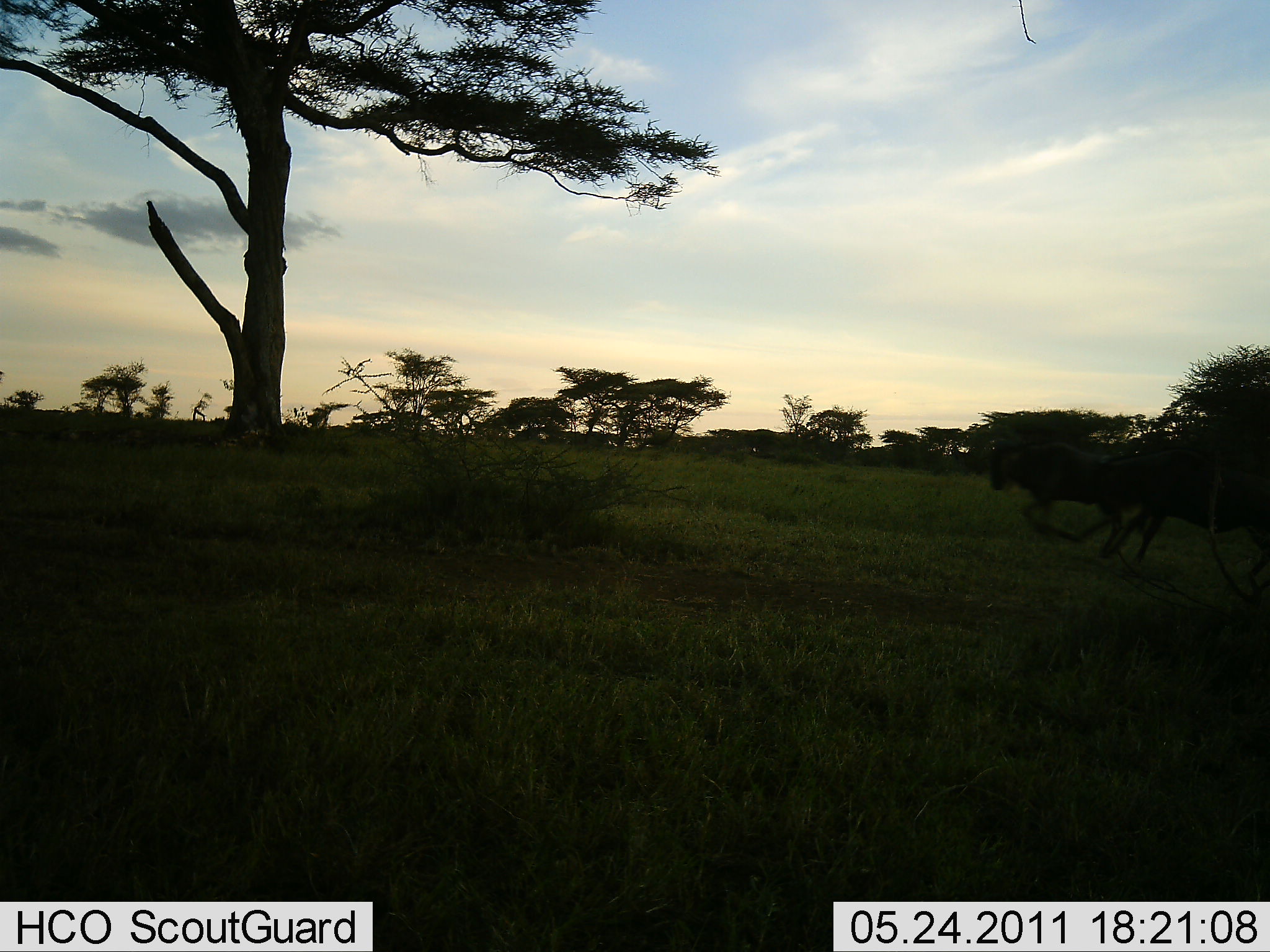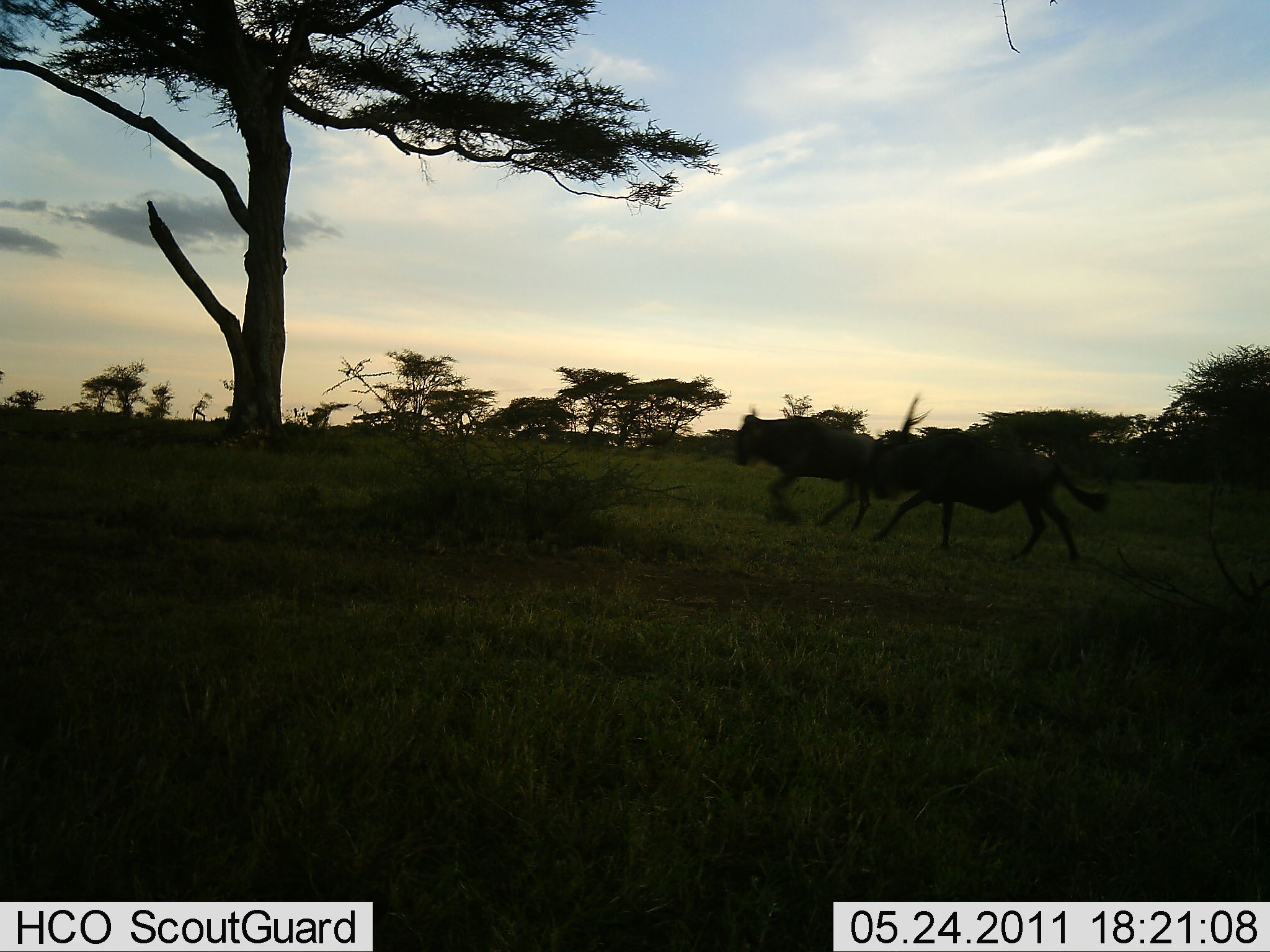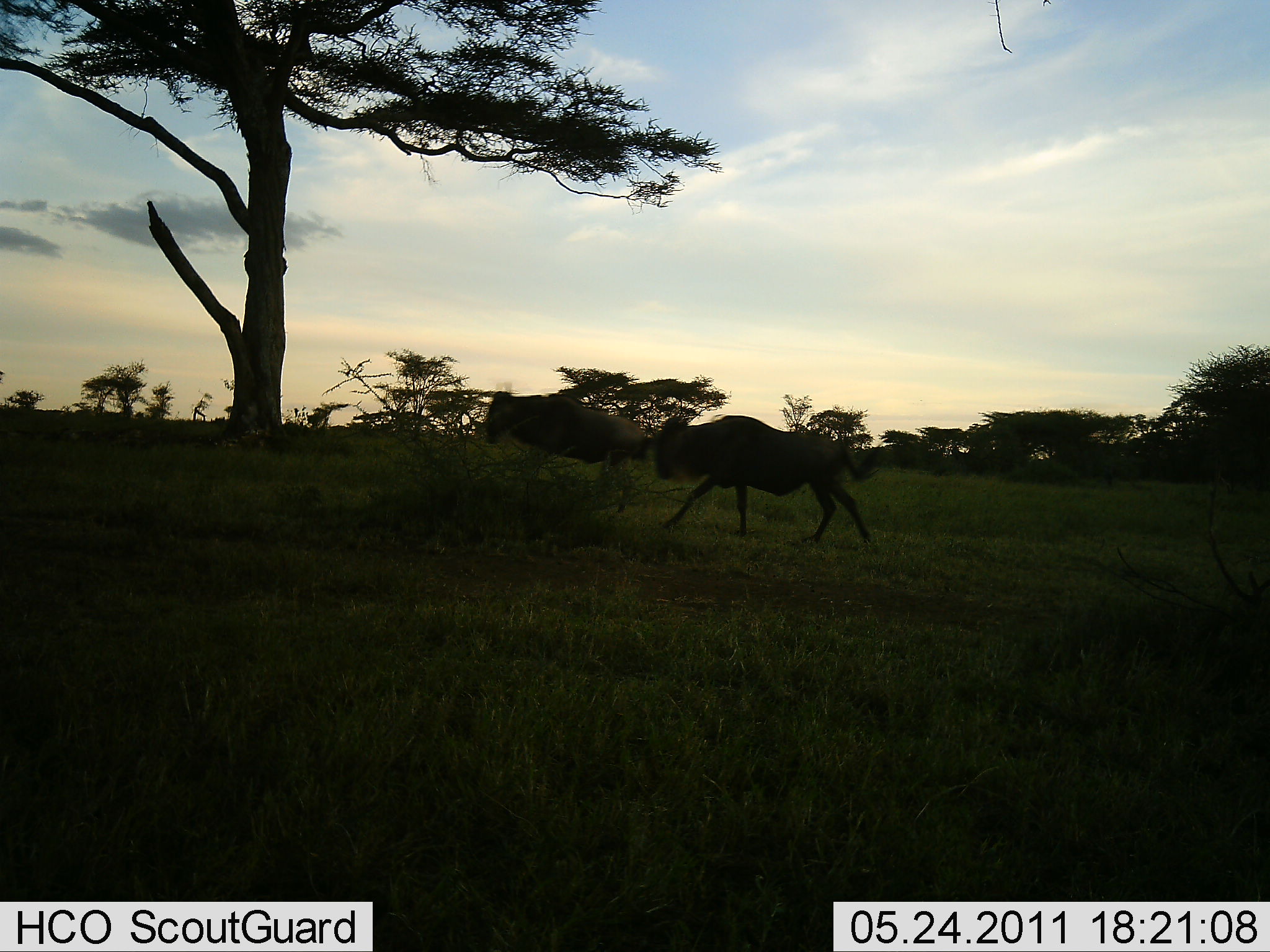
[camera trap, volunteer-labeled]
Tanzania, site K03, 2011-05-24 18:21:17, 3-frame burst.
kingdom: Animalia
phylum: Chordata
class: Mammalia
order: Artiodactyla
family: Bovidae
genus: Connochaetes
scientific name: Connochaetes taurinus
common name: blue wildebeest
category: wildebeest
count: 2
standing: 9%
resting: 0%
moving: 100%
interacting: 0%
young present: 0%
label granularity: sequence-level